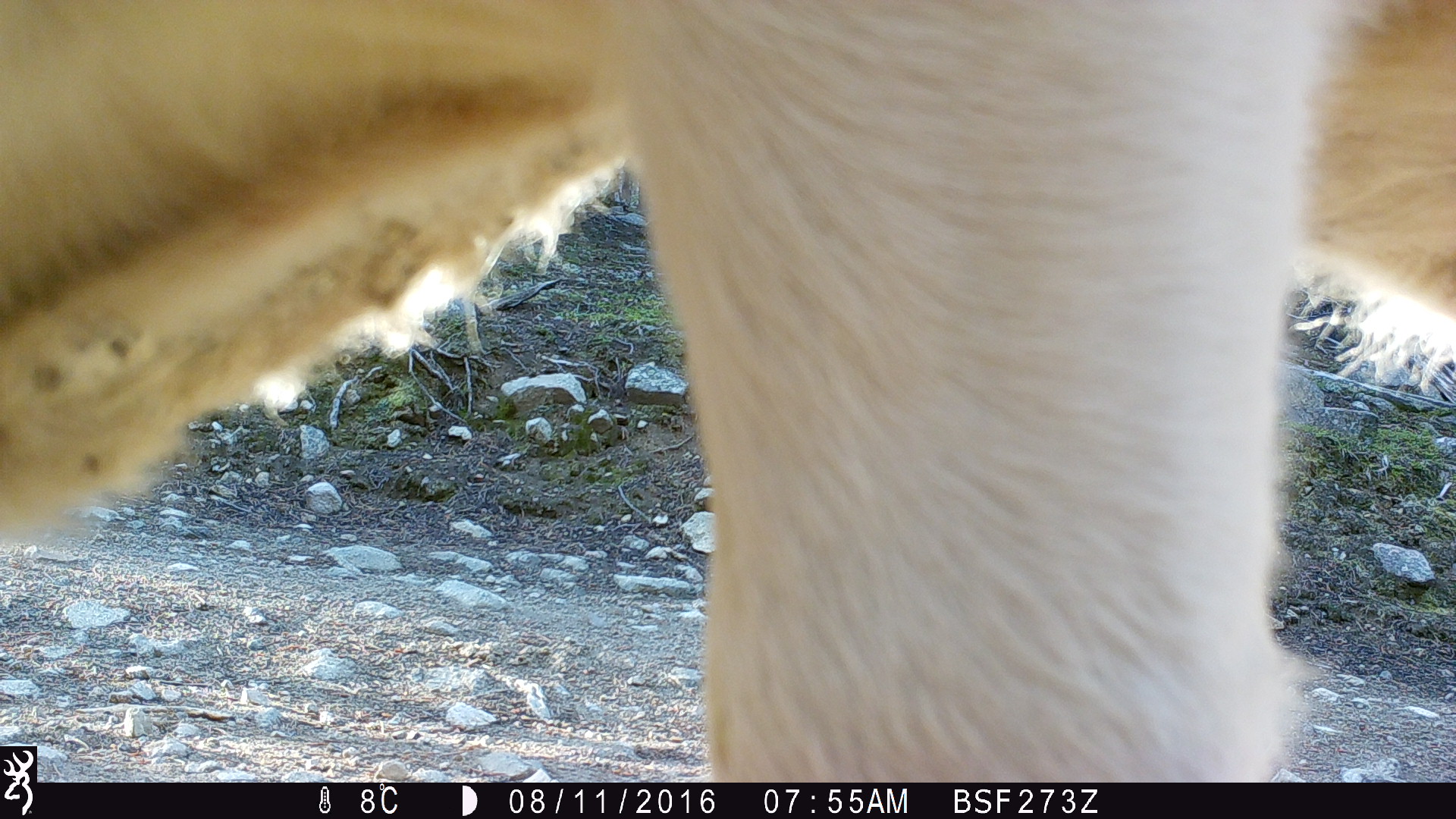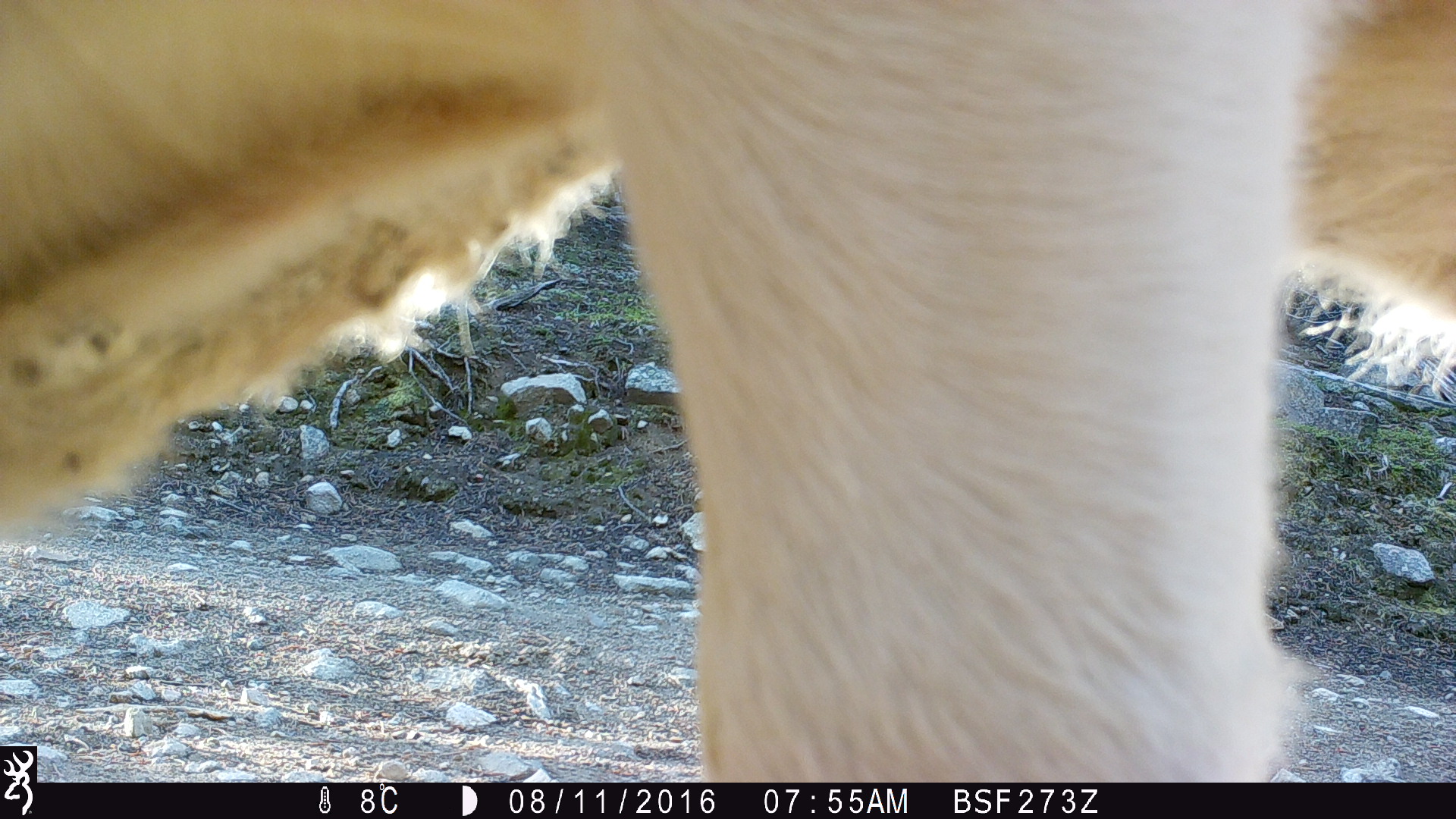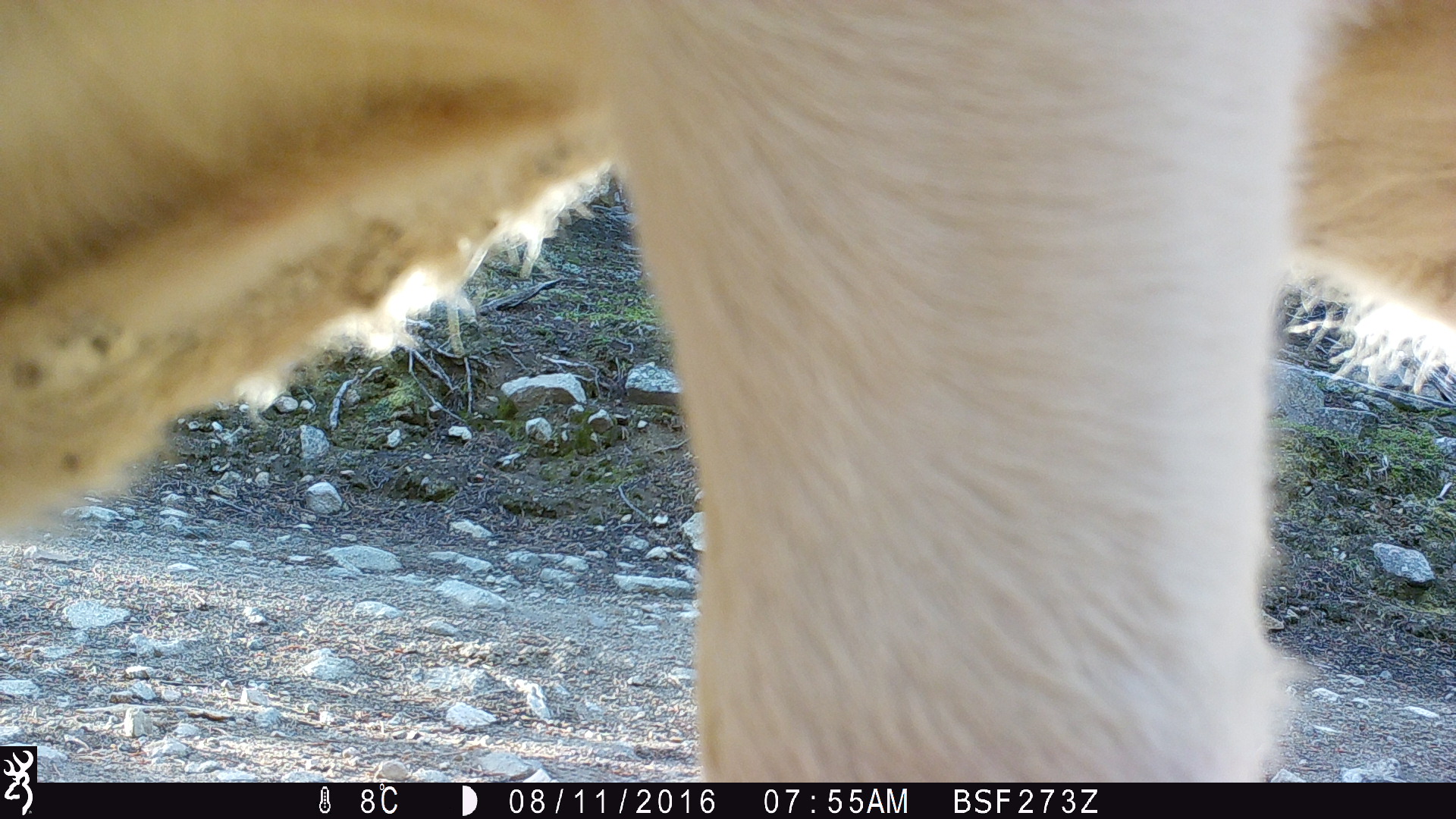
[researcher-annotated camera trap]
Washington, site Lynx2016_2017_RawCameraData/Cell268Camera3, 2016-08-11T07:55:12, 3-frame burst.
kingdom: Animalia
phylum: Chordata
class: Mammalia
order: Artiodactyla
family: Bovidae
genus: Bos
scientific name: Bos taurus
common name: domestic cattle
Domestic cattle (Bos taurus). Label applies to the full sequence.